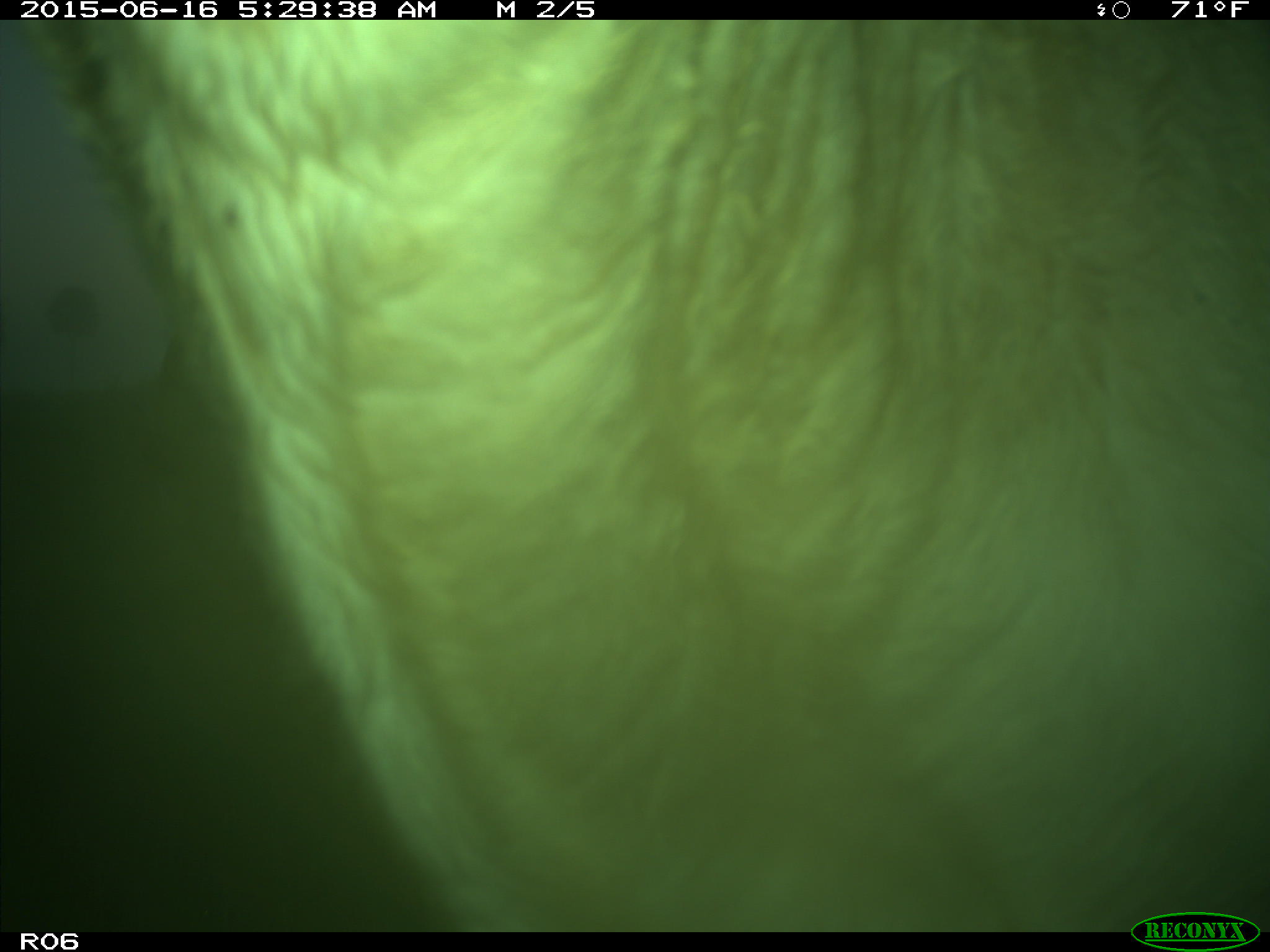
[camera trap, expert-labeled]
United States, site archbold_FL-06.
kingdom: Animalia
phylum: Chordata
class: Mammalia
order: Artiodactyla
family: Bovidae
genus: Bos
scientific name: Bos taurus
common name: domestic cow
Bos taurus (domestic cow).